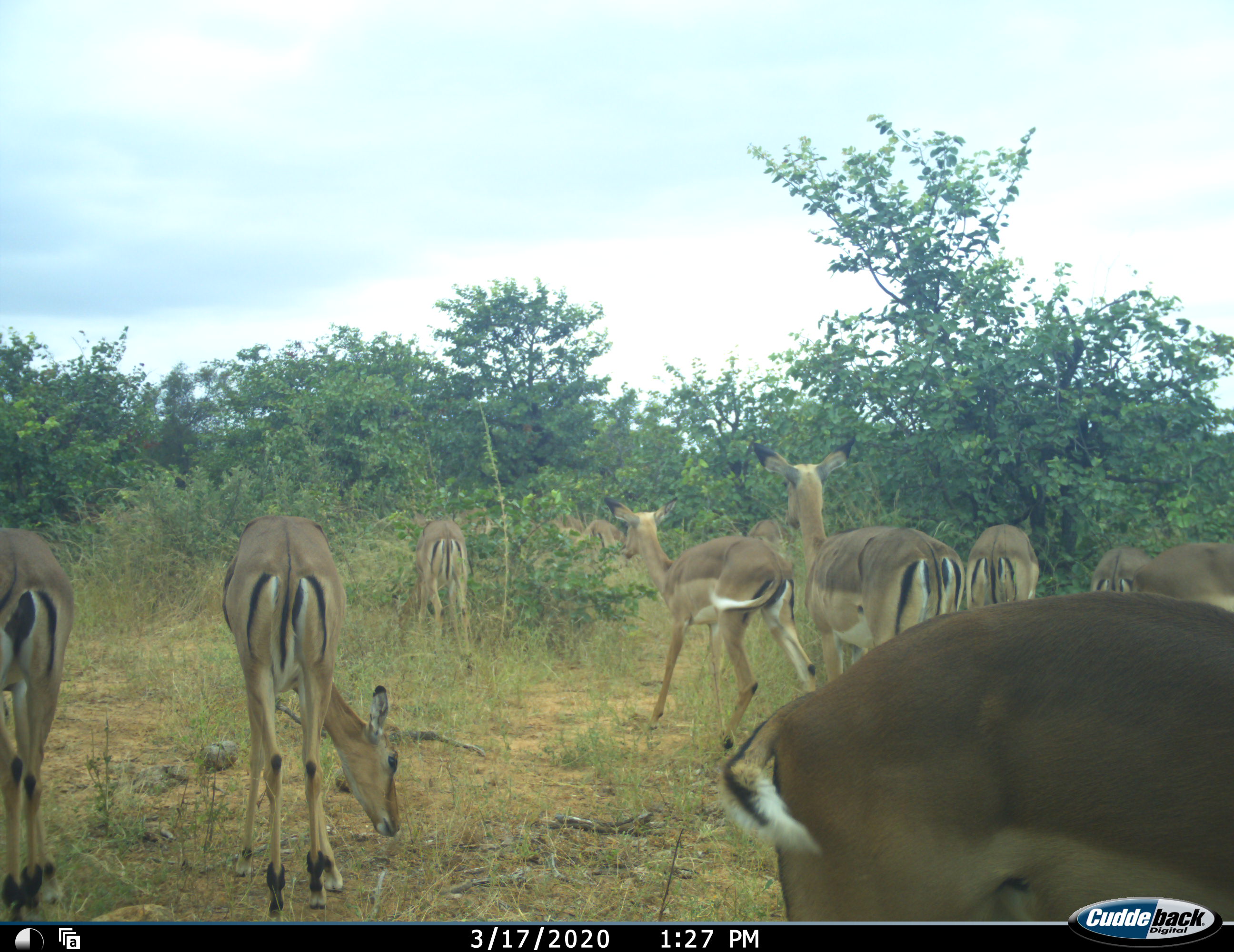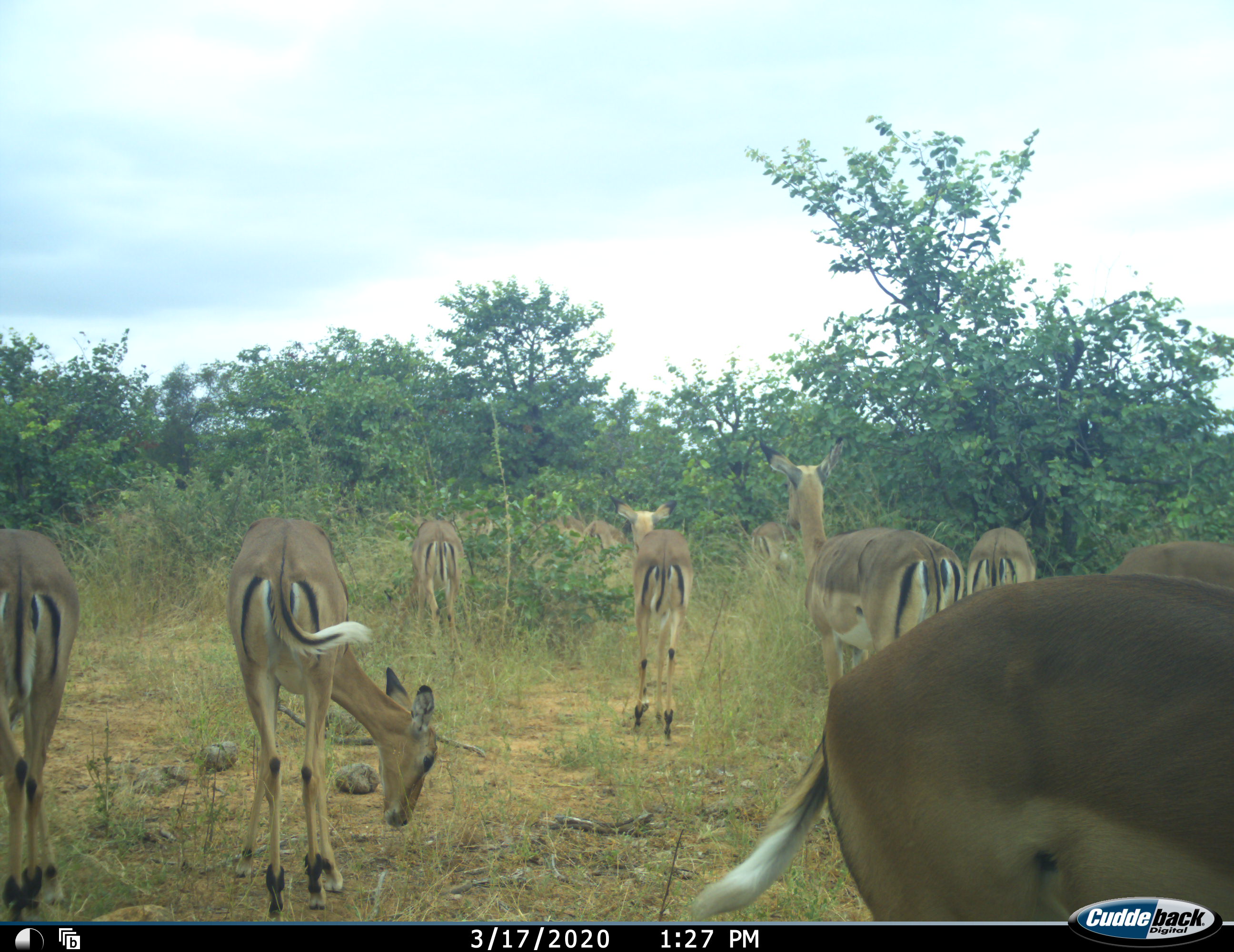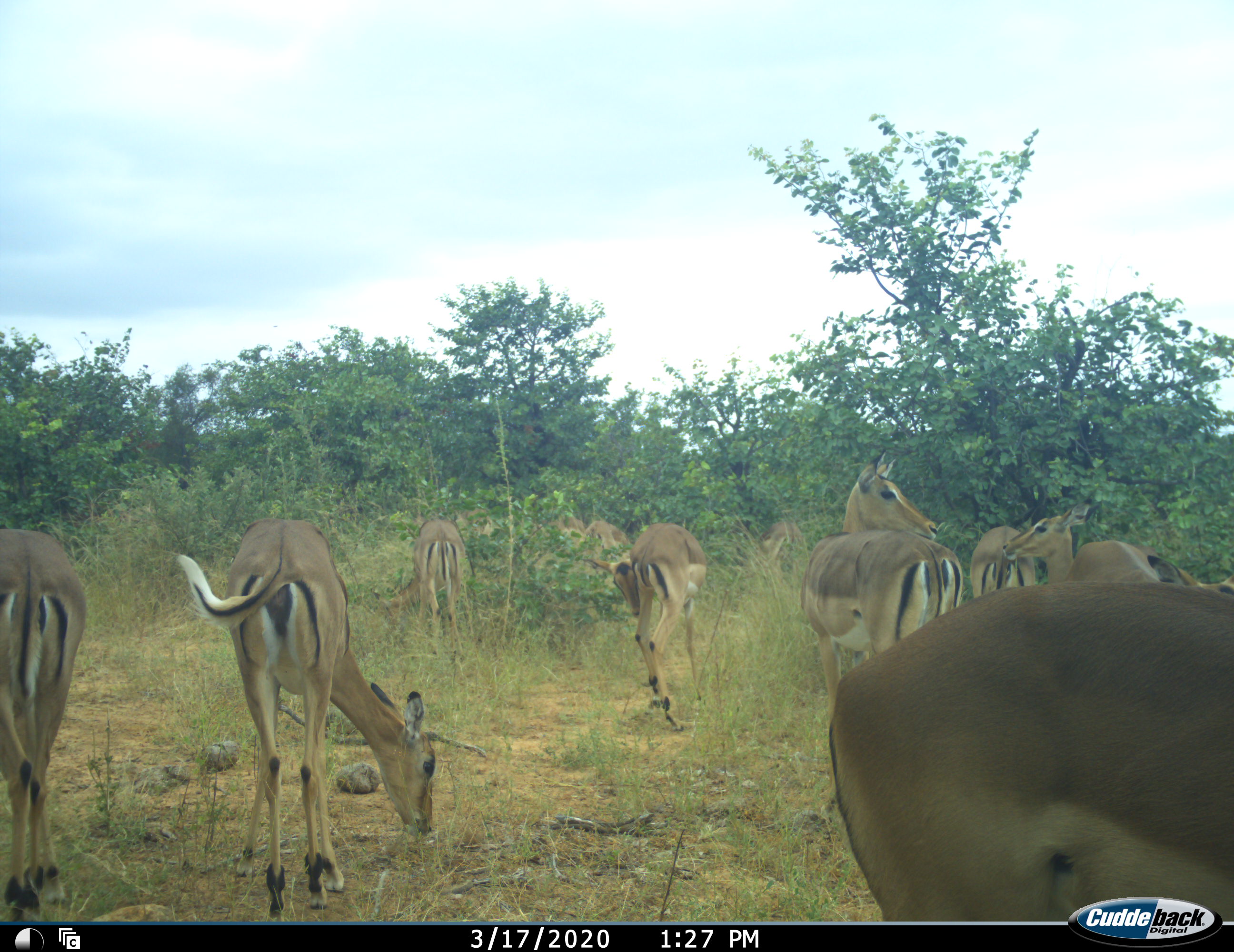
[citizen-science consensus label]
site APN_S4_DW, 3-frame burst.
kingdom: Animalia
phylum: Chordata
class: Mammalia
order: Artiodactyla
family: Bovidae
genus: Aepyceros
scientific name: Aepyceros melampus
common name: impala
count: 11-50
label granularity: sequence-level